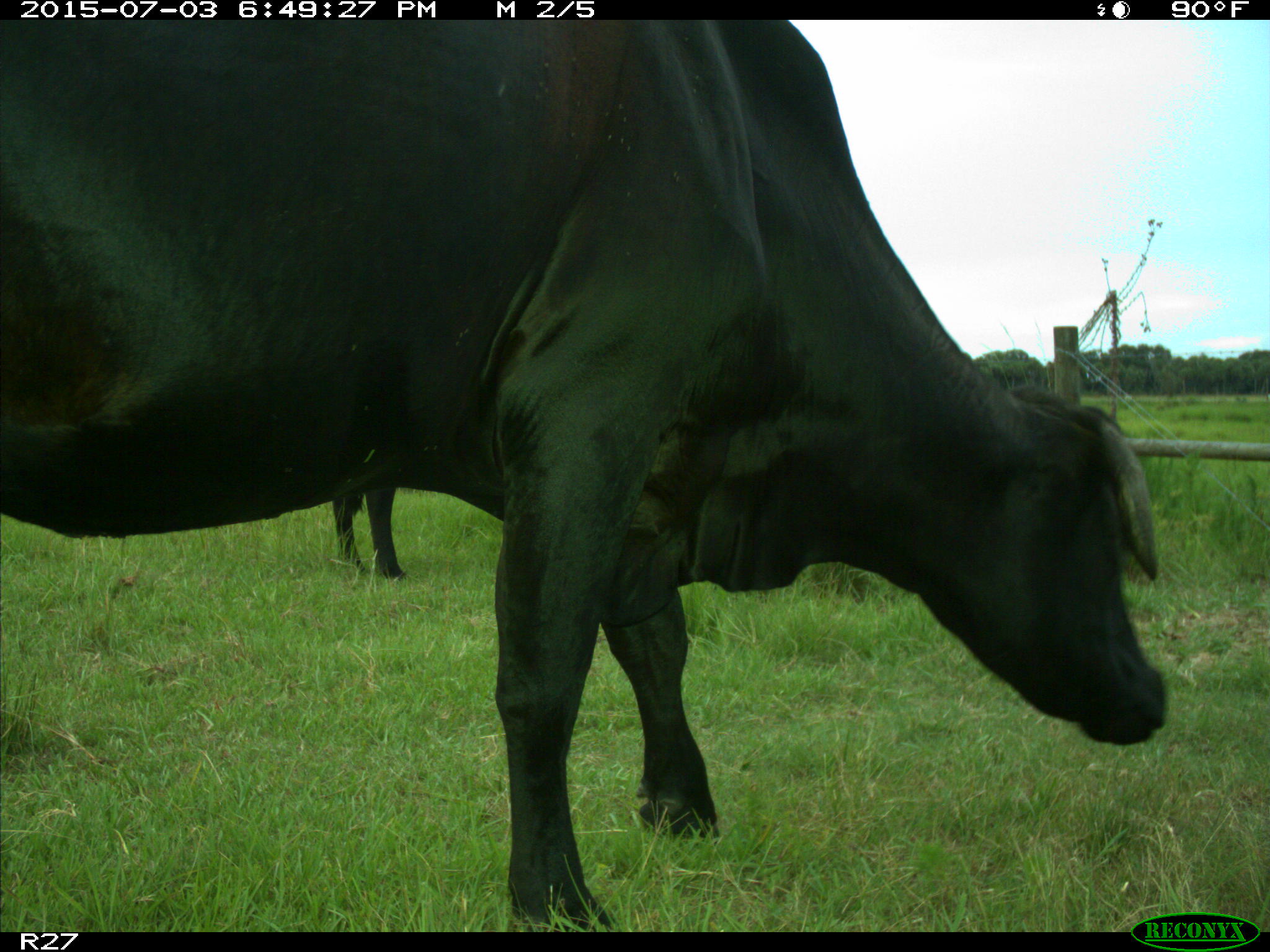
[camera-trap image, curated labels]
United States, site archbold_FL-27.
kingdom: Animalia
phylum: Chordata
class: Mammalia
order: Artiodactyla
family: Bovidae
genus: Bos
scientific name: Bos taurus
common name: domestic cow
Bos taurus (domestic cow).